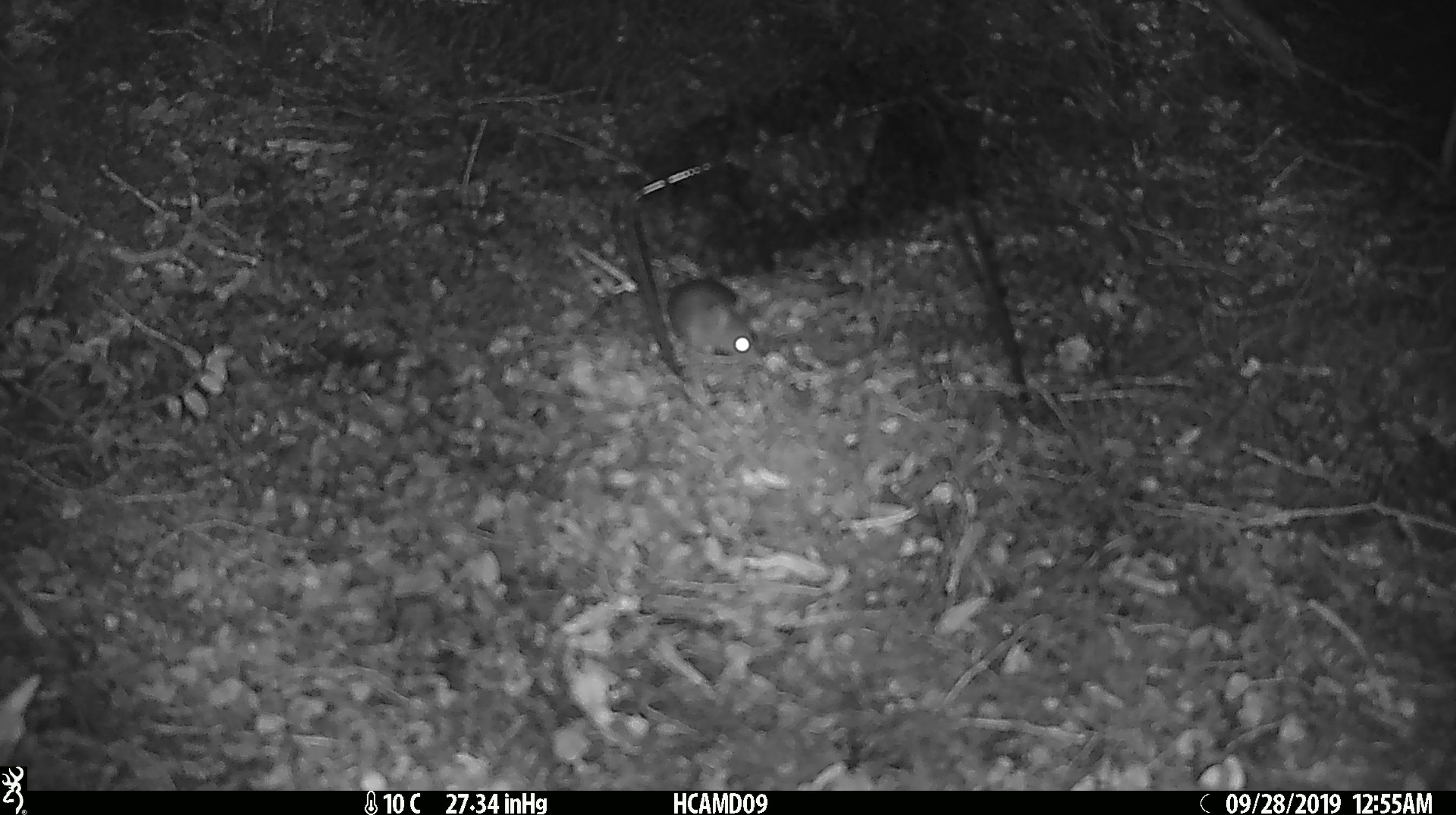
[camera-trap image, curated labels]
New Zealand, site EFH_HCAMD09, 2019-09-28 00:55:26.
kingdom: Animalia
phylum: Chordata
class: Mammalia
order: Rodentia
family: Muridae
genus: Mus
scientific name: Mus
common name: mouse